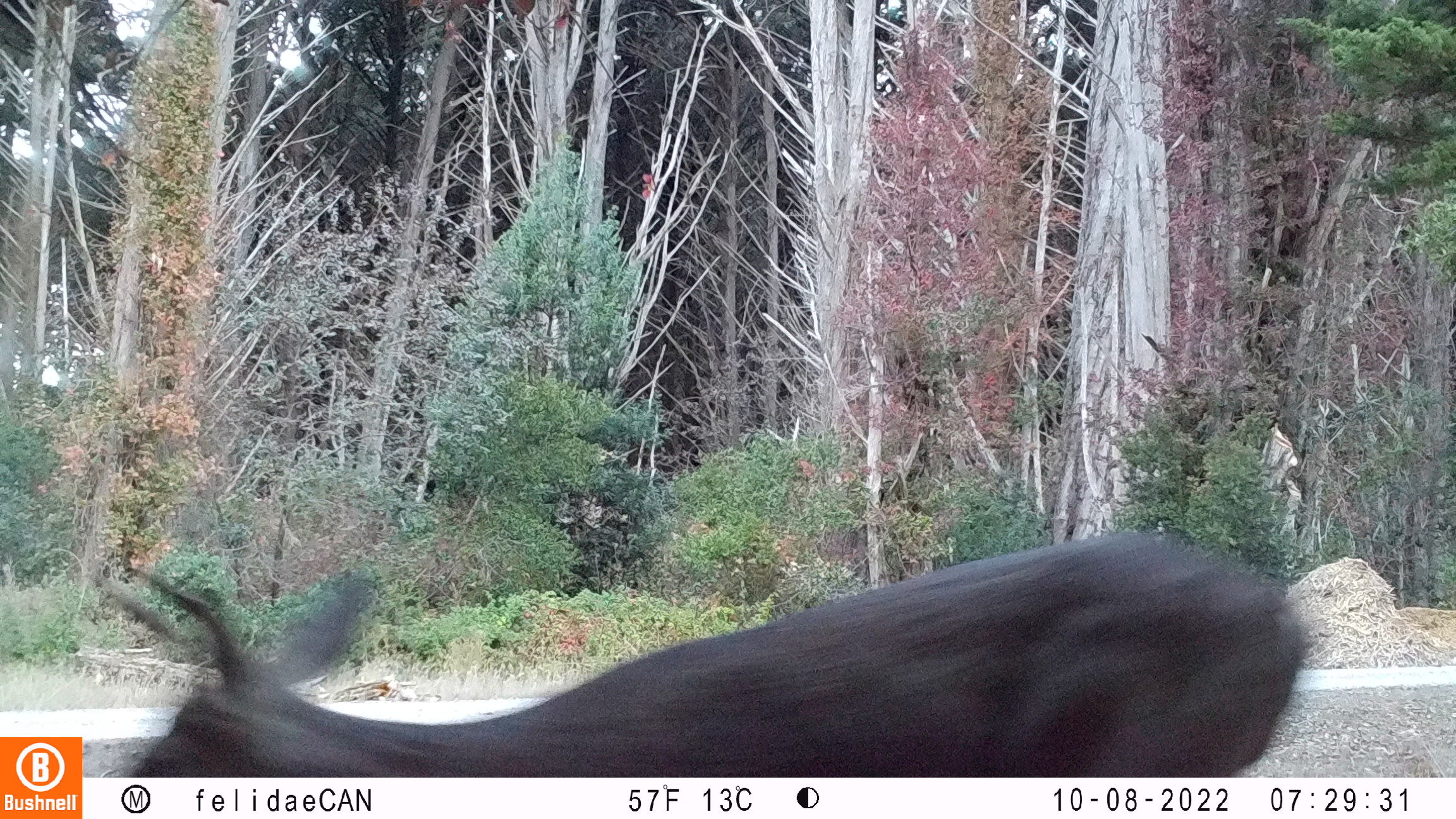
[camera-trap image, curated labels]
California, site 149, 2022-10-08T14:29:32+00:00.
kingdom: Animalia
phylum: Chordata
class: Mammalia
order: Artiodactyla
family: Cervidae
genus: Odocoileus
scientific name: Odocoileus hemionus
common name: mule deer